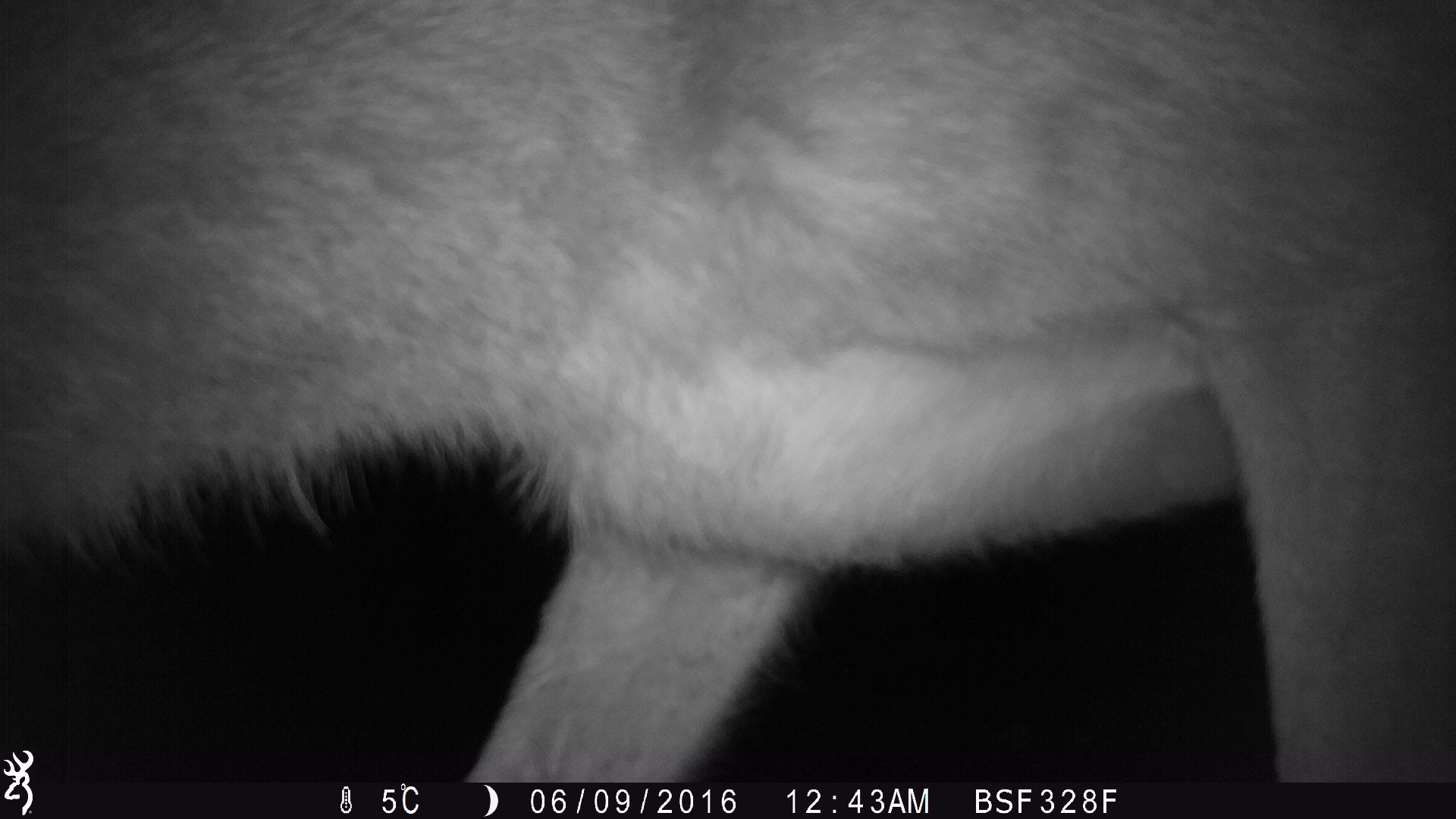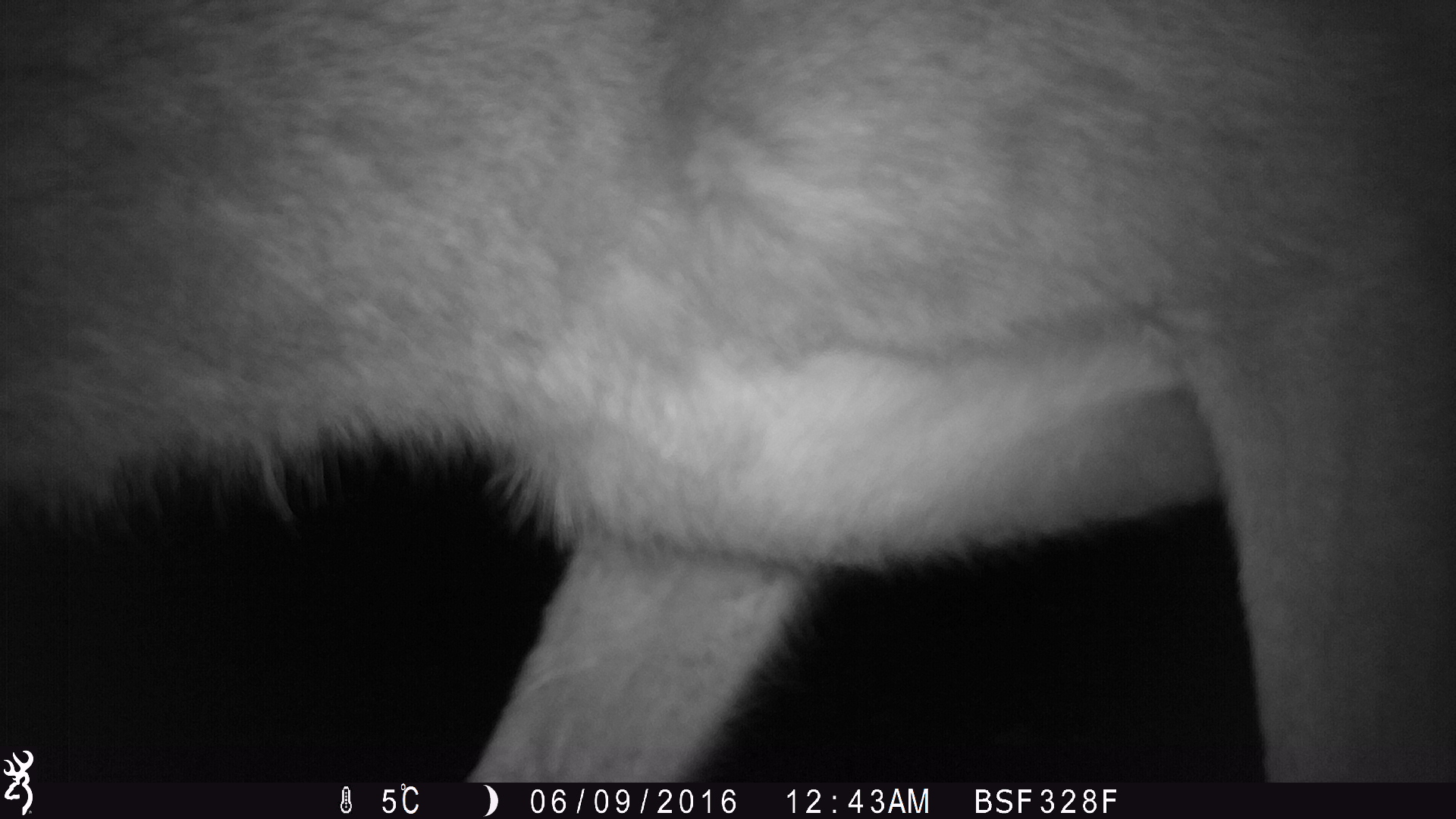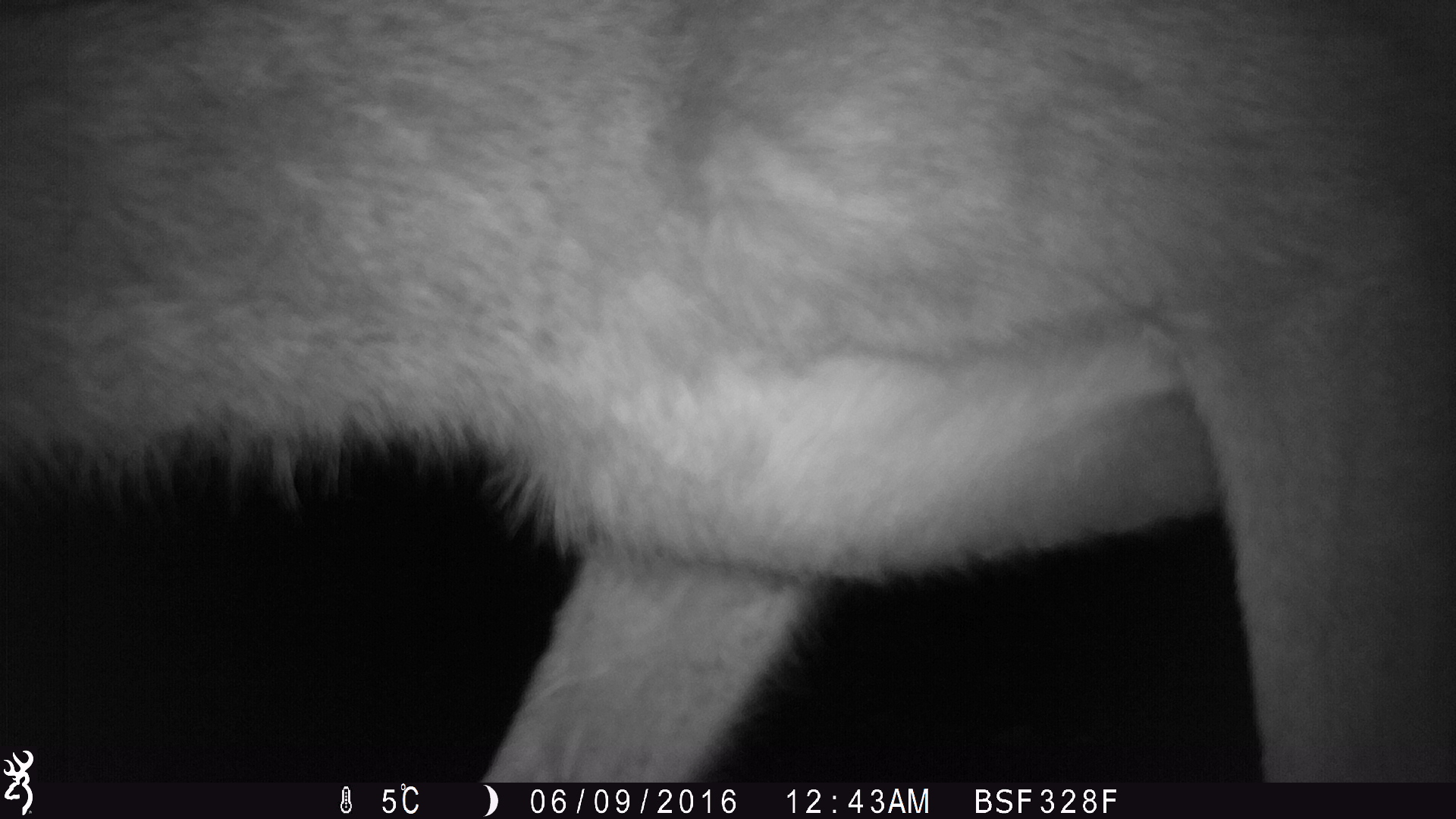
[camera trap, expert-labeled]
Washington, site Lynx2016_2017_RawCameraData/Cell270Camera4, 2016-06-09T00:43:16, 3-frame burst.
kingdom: Animalia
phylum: Chordata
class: Mammalia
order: Artiodactyla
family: Cervidae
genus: Odocoileus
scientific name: Odocoileus hemionus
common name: mule deer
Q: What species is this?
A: Odocoileus hemionus (mule deer).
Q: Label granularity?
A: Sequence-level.